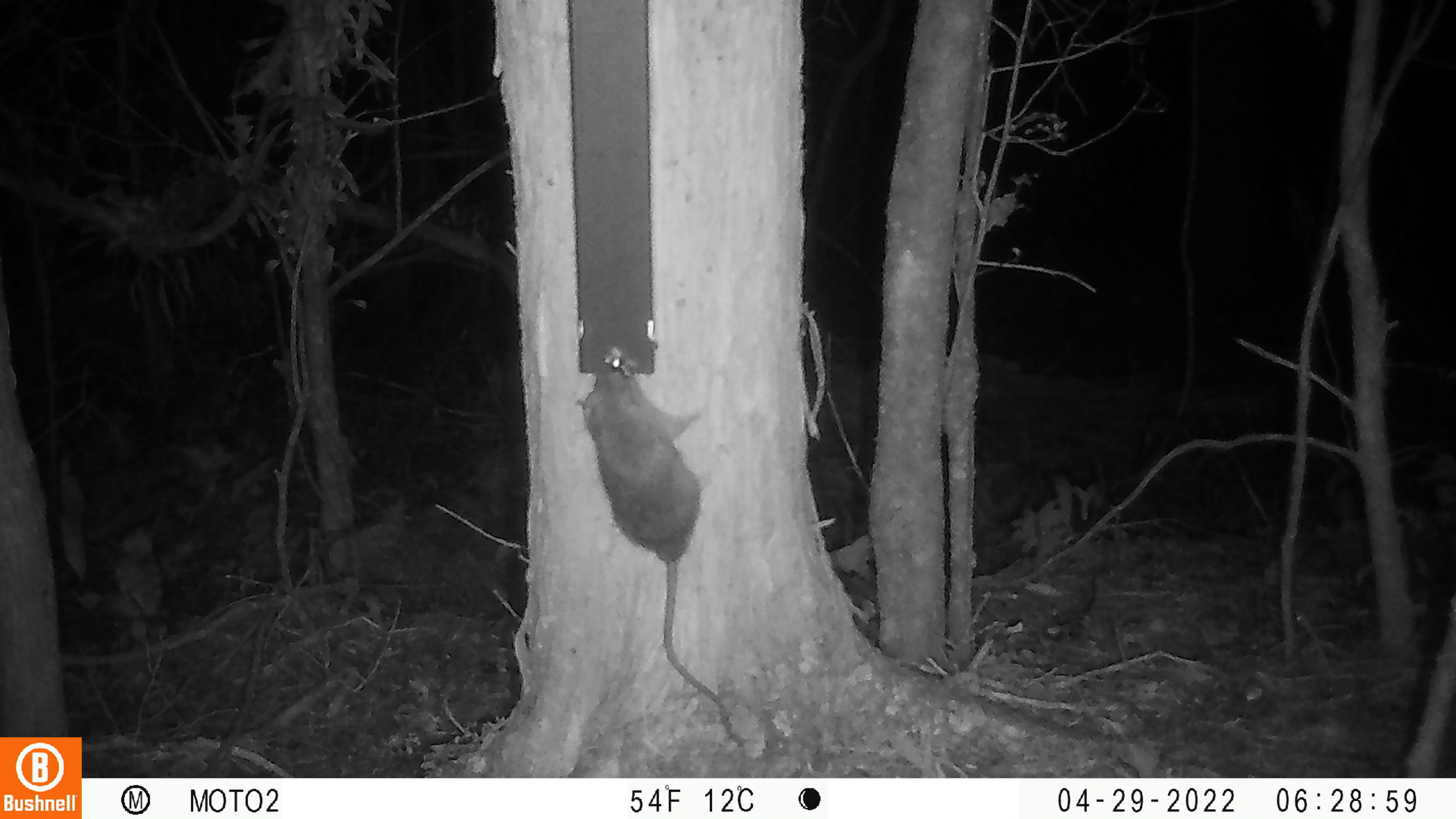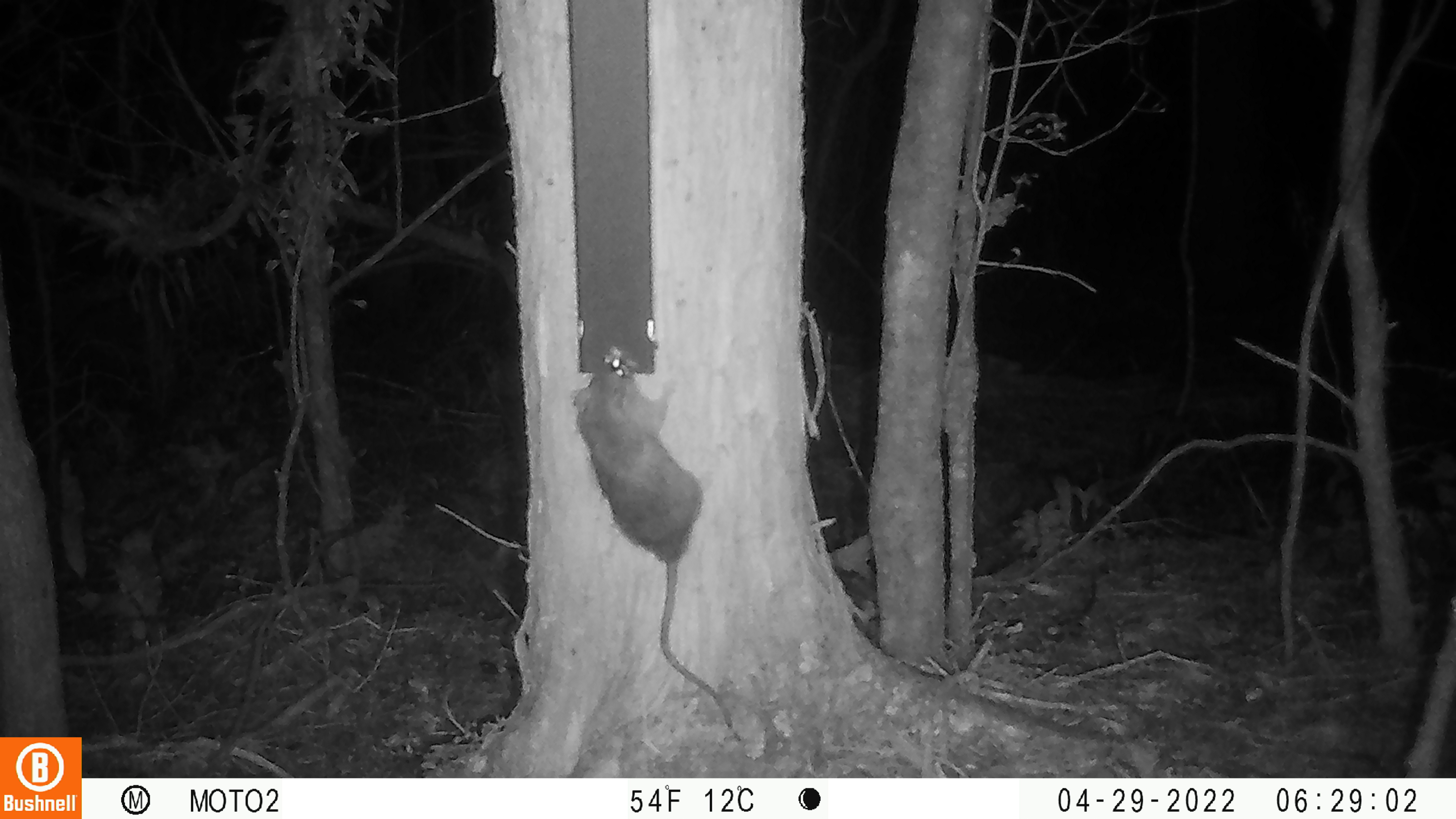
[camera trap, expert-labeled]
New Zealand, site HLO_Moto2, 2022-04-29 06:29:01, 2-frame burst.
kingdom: Animalia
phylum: Chordata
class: Mammalia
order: Rodentia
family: Muridae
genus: Rattus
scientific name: Rattus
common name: rat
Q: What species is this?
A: Rat (Rattus).